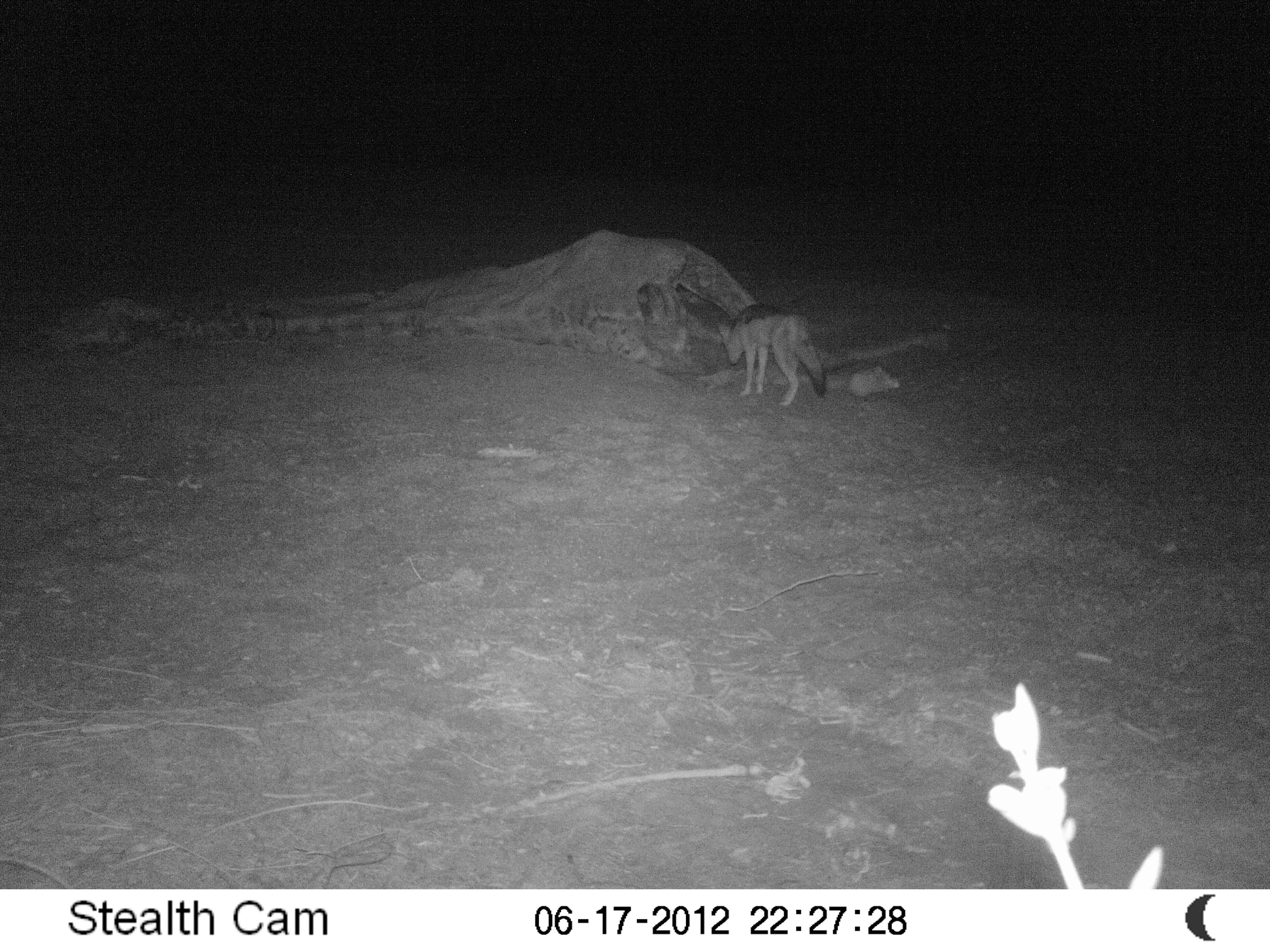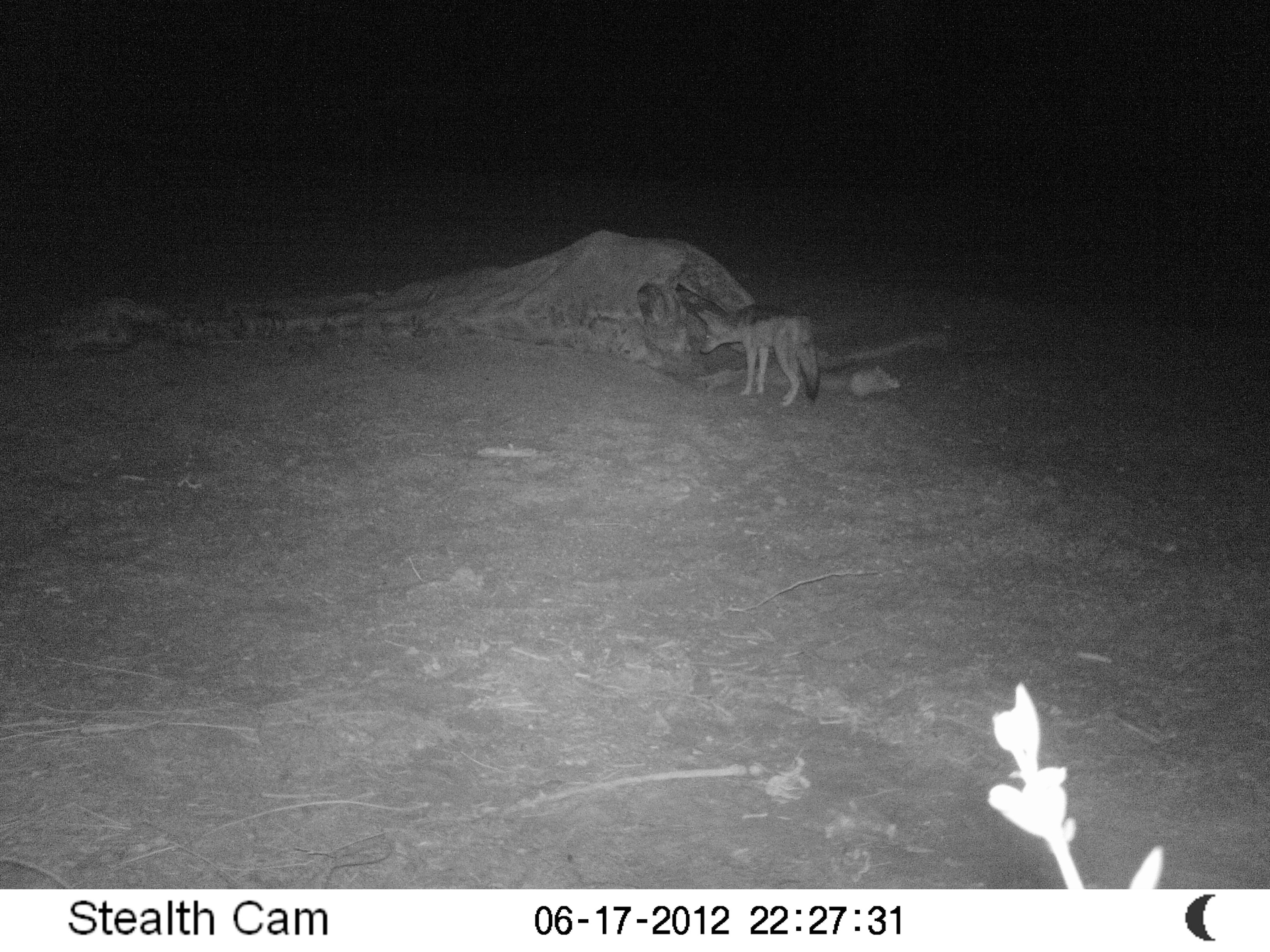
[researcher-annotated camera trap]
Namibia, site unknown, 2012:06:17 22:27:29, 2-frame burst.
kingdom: Animalia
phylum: Chordata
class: Mammalia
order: Carnivora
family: Canidae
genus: Lupulella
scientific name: Lupulella mesomelas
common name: black-backed jackal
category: canis mesomelas